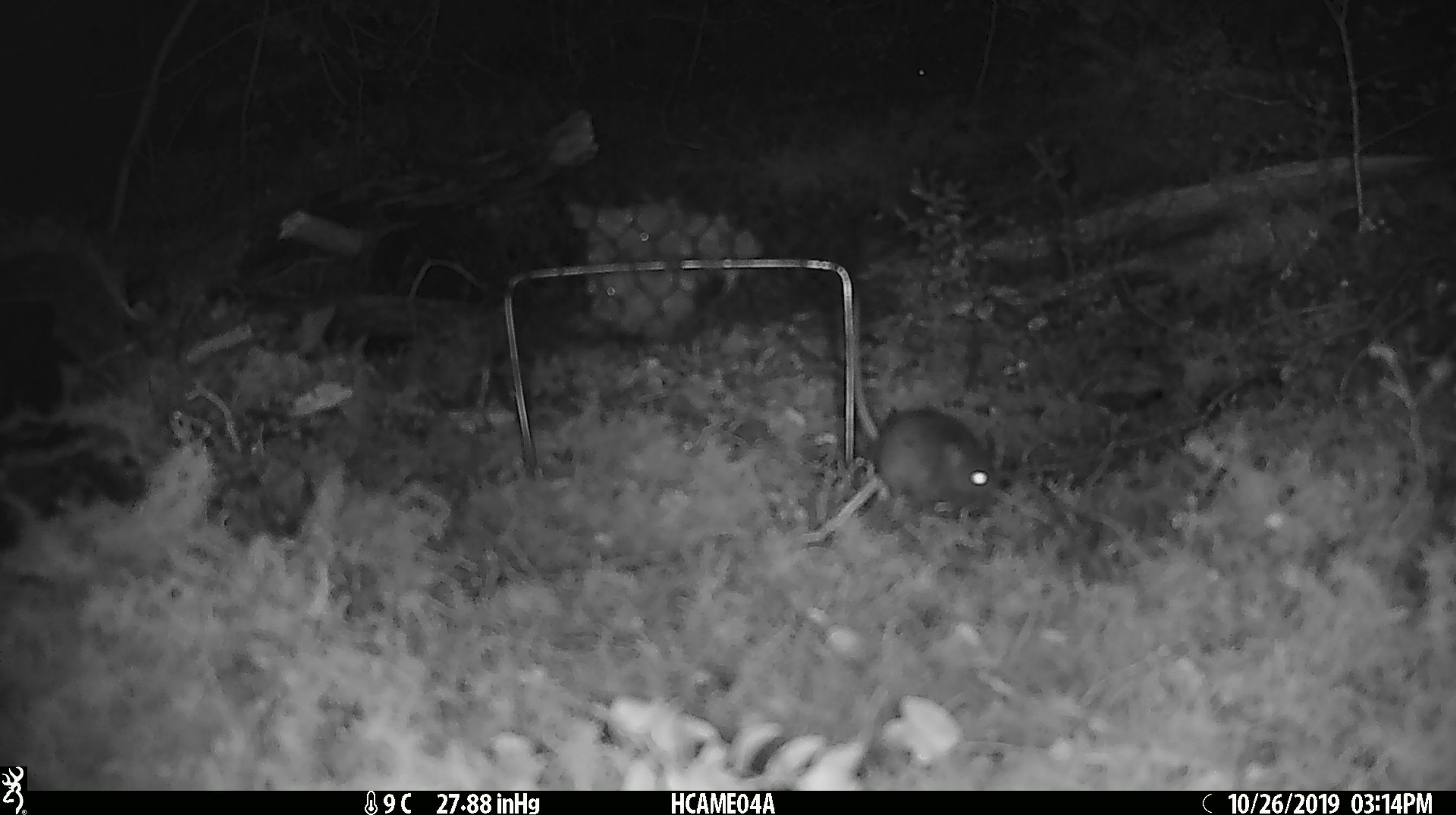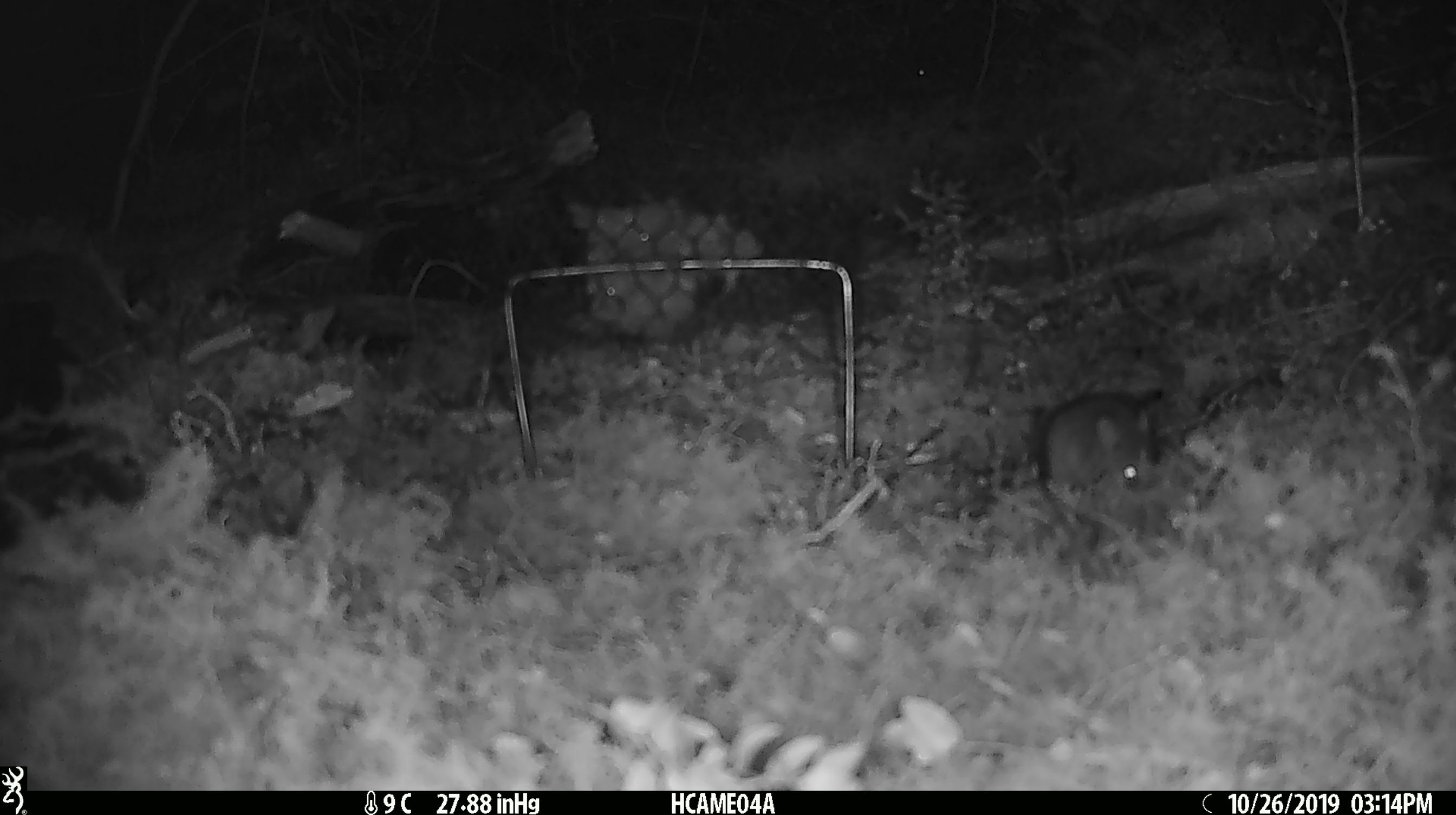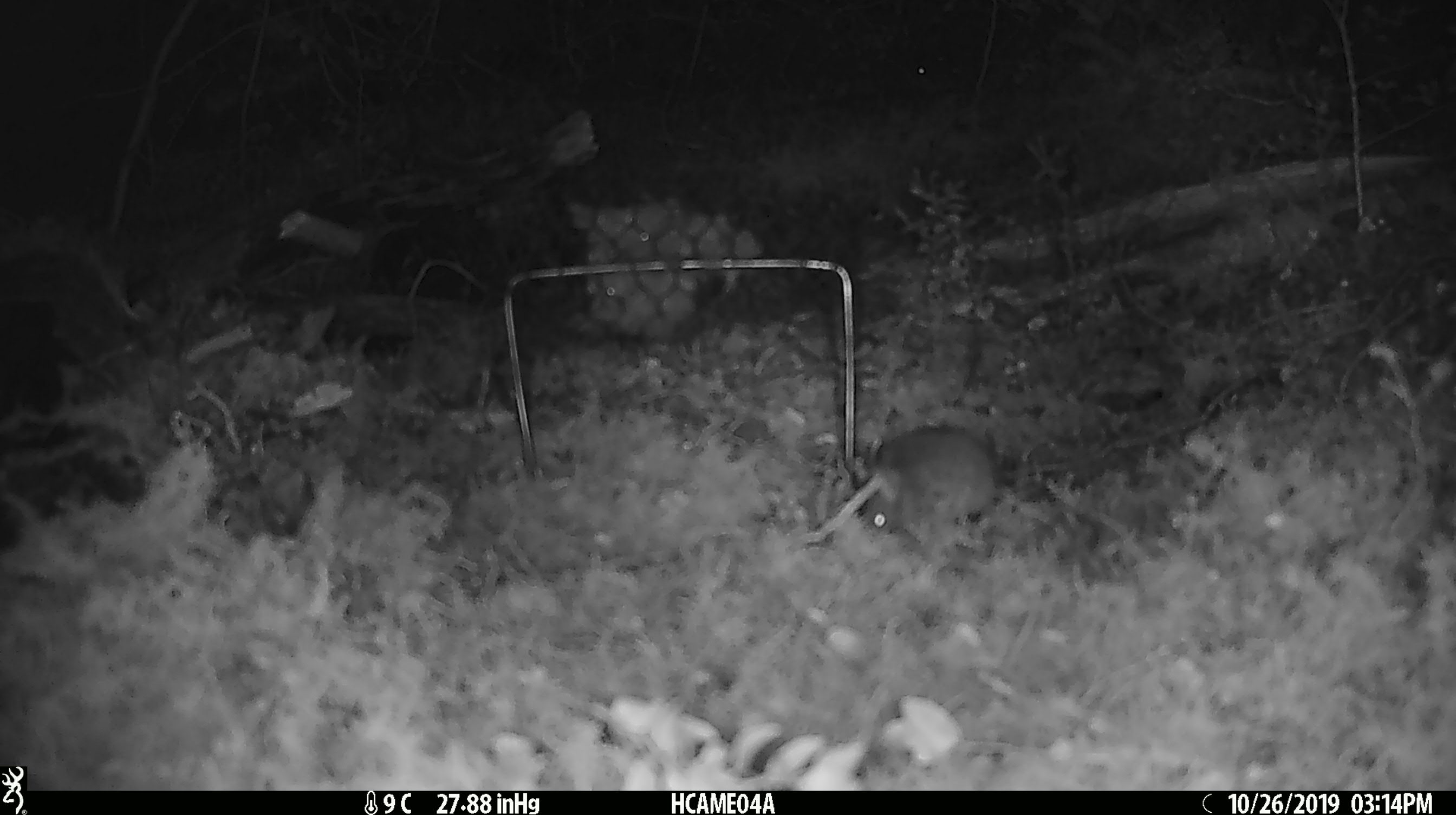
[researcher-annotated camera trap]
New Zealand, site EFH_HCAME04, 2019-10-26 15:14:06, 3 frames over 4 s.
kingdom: Animalia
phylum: Chordata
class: Mammalia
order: Rodentia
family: Muridae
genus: Mus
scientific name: Mus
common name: mouse